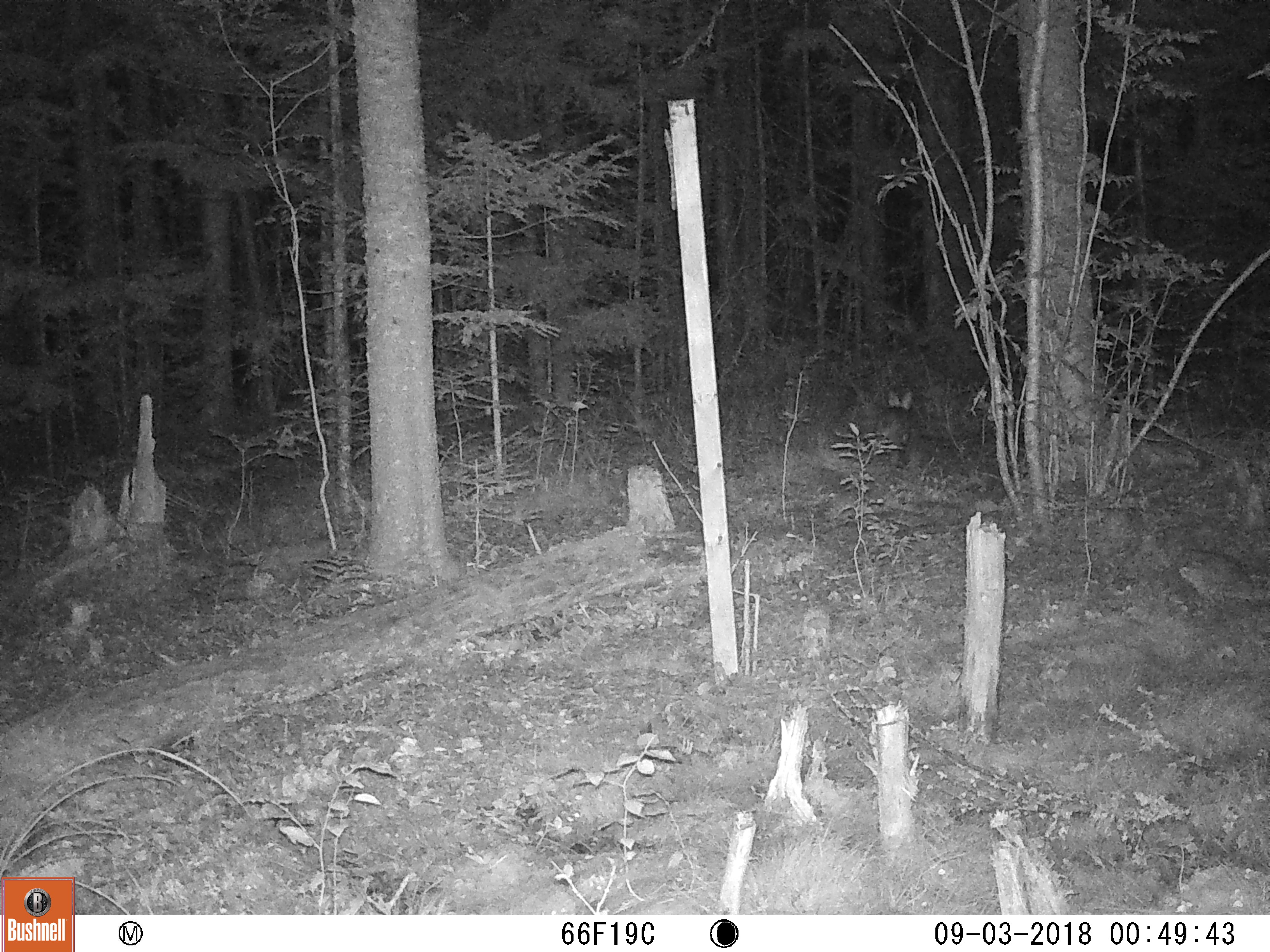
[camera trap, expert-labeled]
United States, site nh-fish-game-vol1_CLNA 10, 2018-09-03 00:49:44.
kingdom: Animalia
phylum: Chordata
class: Mammalia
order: Lagomorpha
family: Leporidae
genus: Lepus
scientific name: Lepus americanus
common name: snowshoe hare